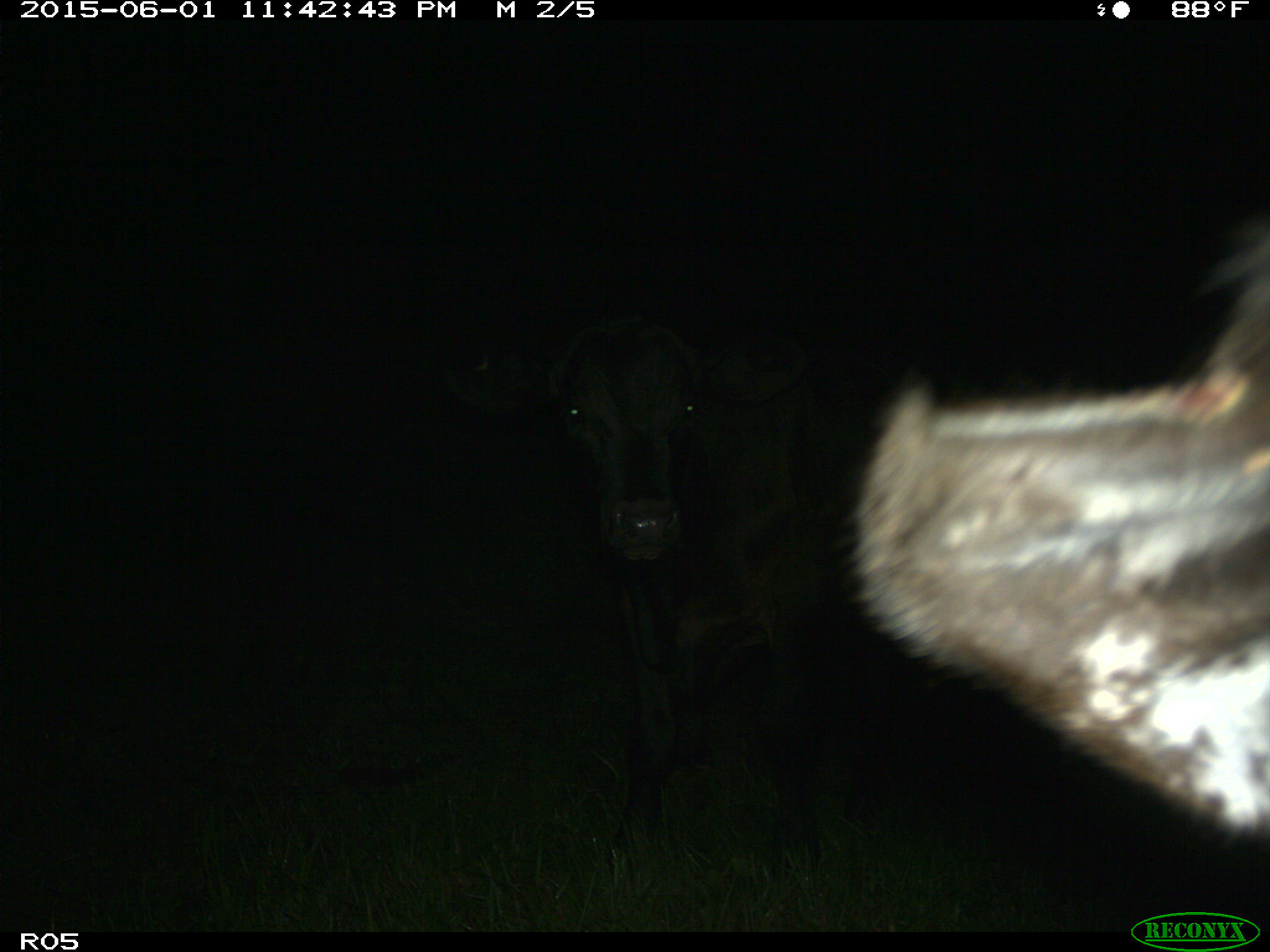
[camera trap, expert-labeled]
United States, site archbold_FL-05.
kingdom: Animalia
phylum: Chordata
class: Mammalia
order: Artiodactyla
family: Bovidae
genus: Bos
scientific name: Bos taurus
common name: domestic cow